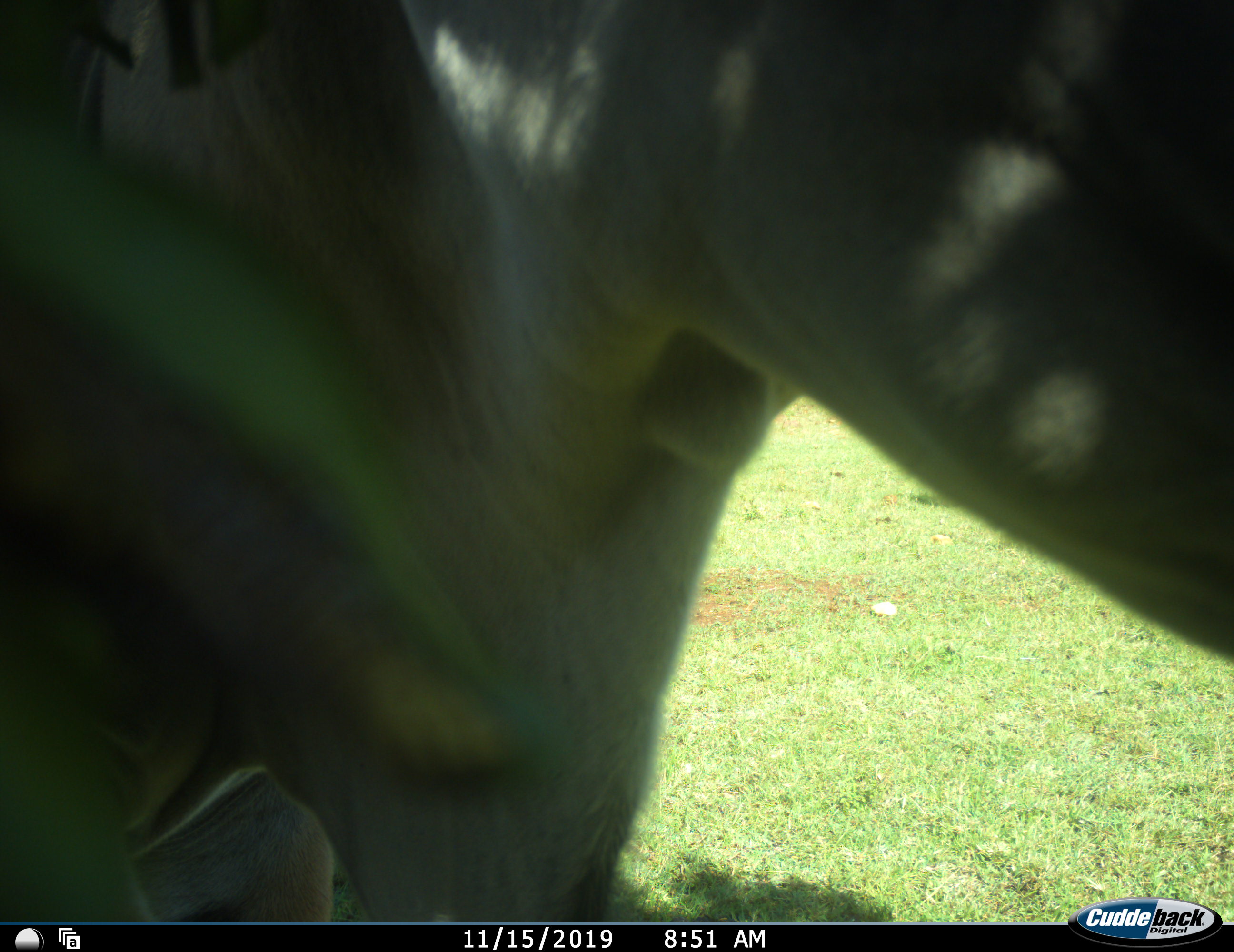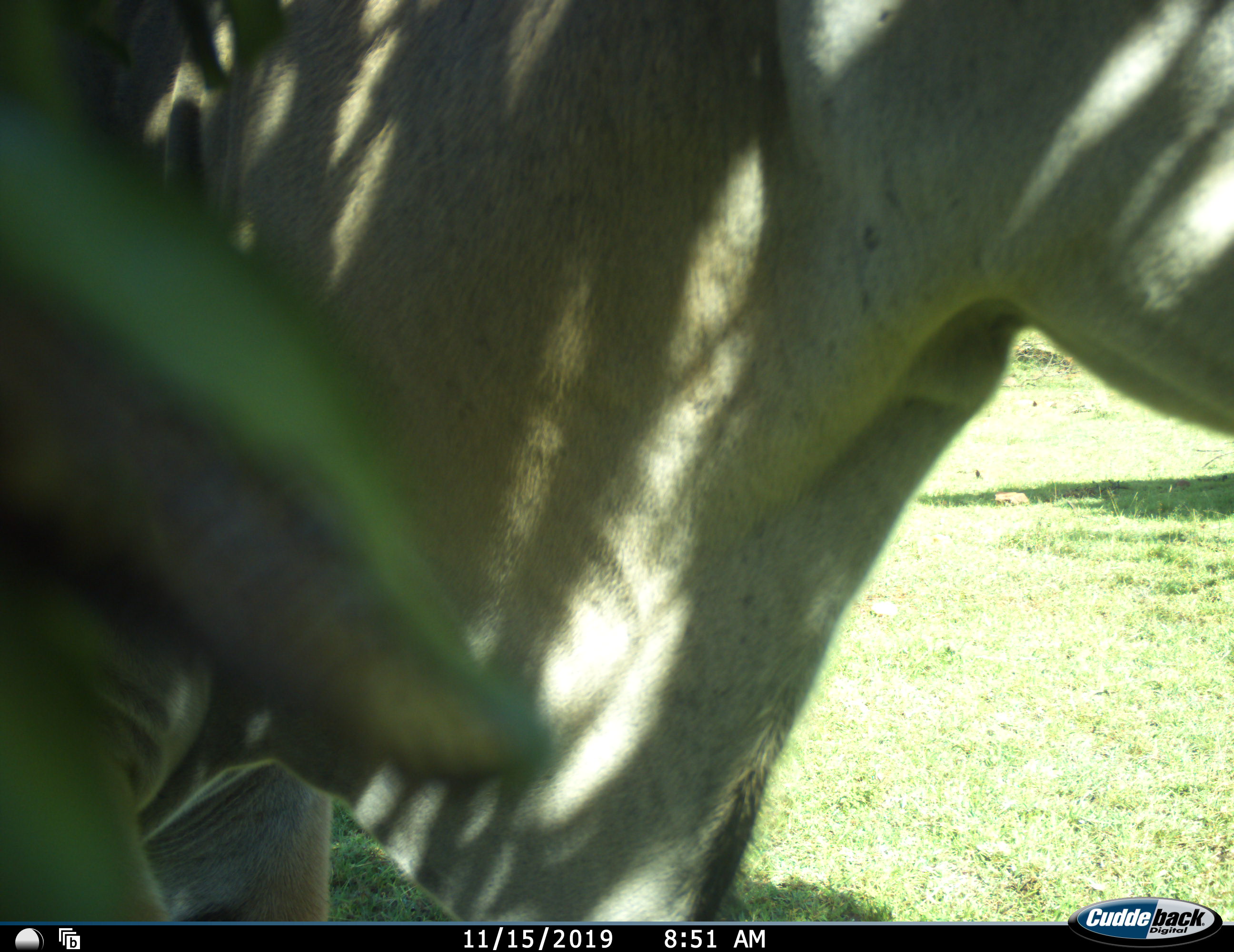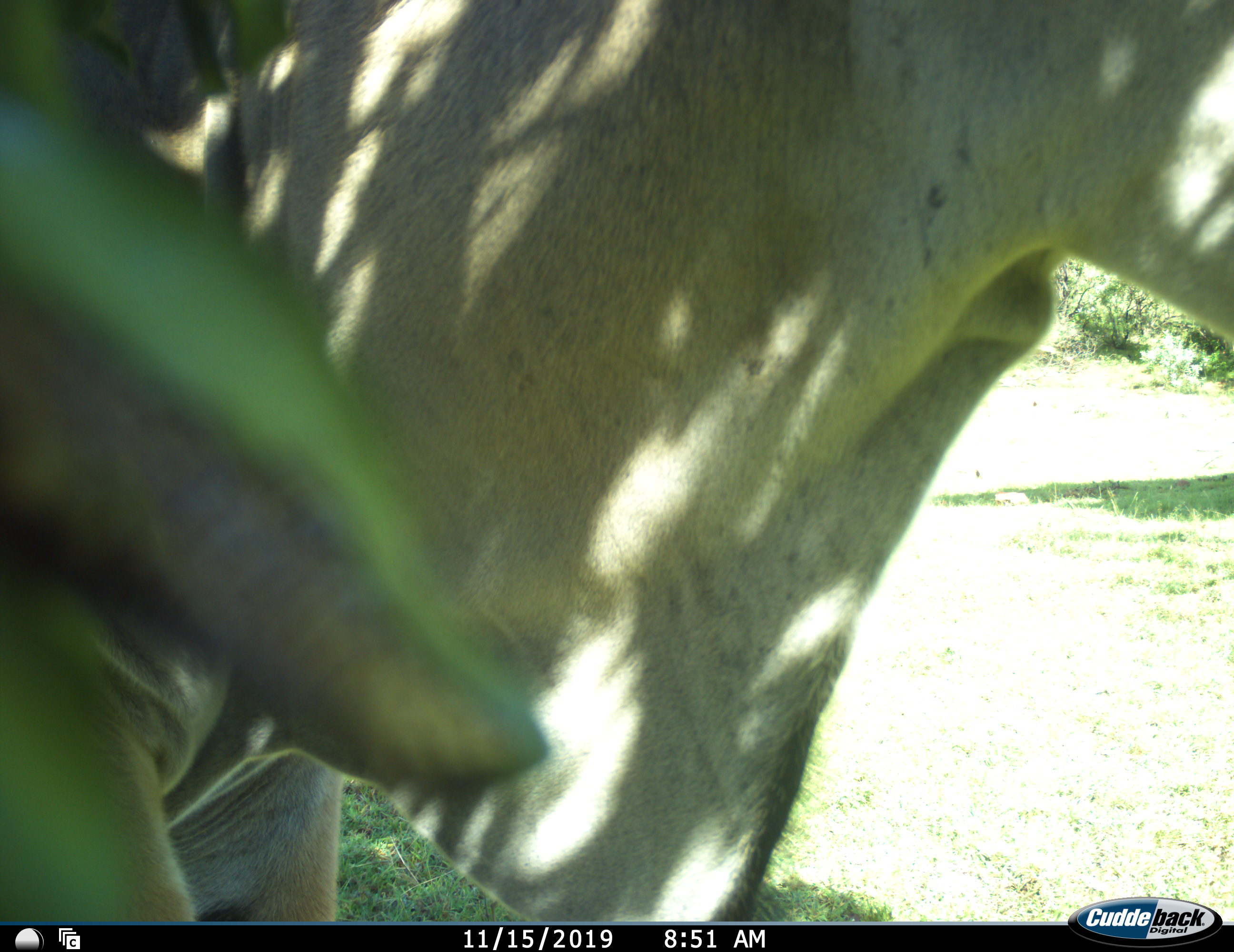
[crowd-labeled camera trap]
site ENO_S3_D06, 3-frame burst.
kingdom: Animalia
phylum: Chordata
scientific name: Vertebrata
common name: domestic animal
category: domesticanimal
Domesticanimal (domestic animal) (Vertebrata), count 1. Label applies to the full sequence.